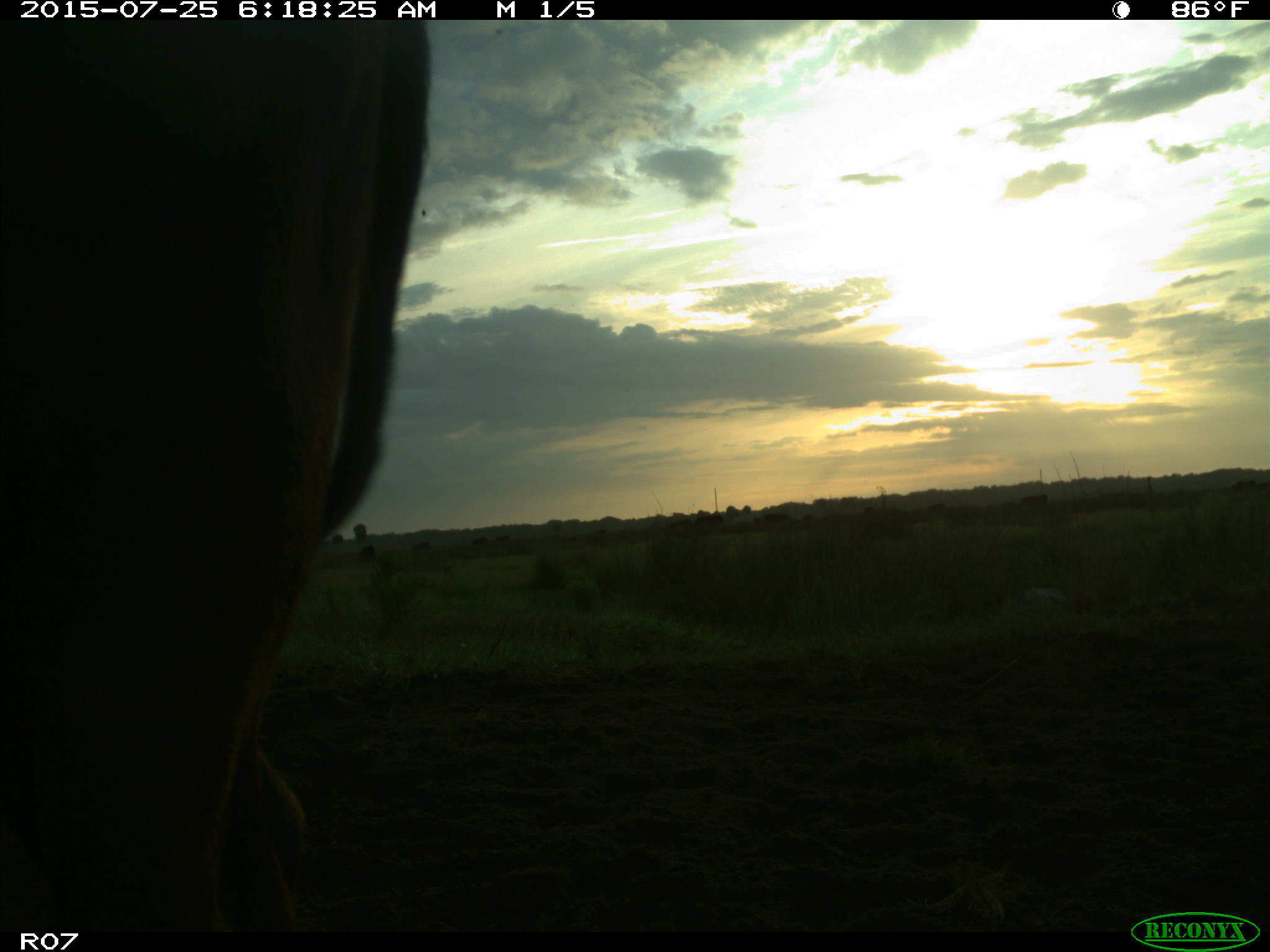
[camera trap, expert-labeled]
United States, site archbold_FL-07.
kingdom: Animalia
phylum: Chordata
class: Mammalia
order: Artiodactyla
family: Bovidae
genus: Bos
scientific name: Bos taurus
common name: domestic cow